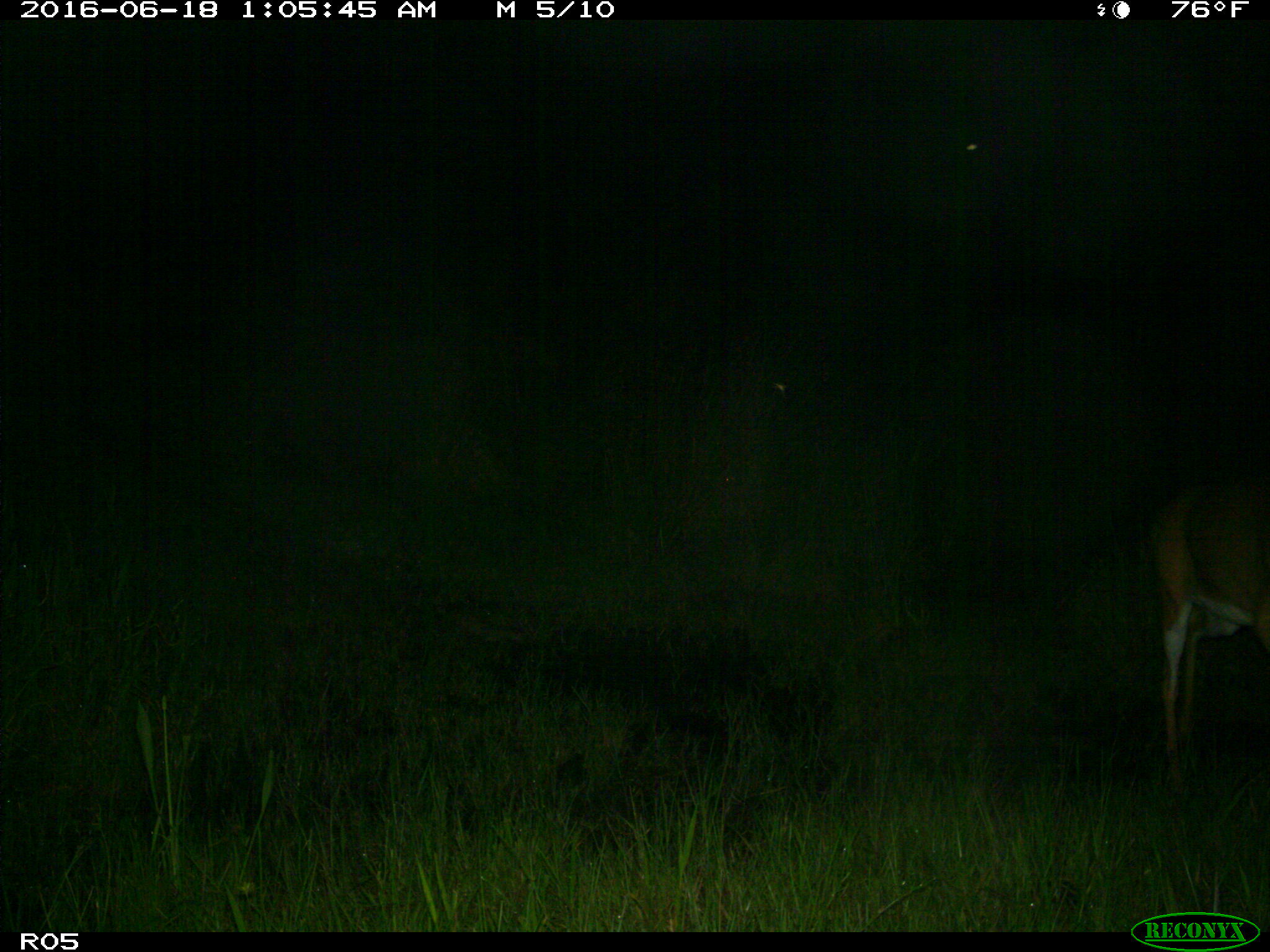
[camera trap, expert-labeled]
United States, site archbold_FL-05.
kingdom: Animalia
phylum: Chordata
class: Mammalia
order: Artiodactyla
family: Cervidae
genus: Odocoileus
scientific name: Odocoileus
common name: deer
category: unidentified deer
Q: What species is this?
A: Unidentified deer (deer) (Odocoileus).